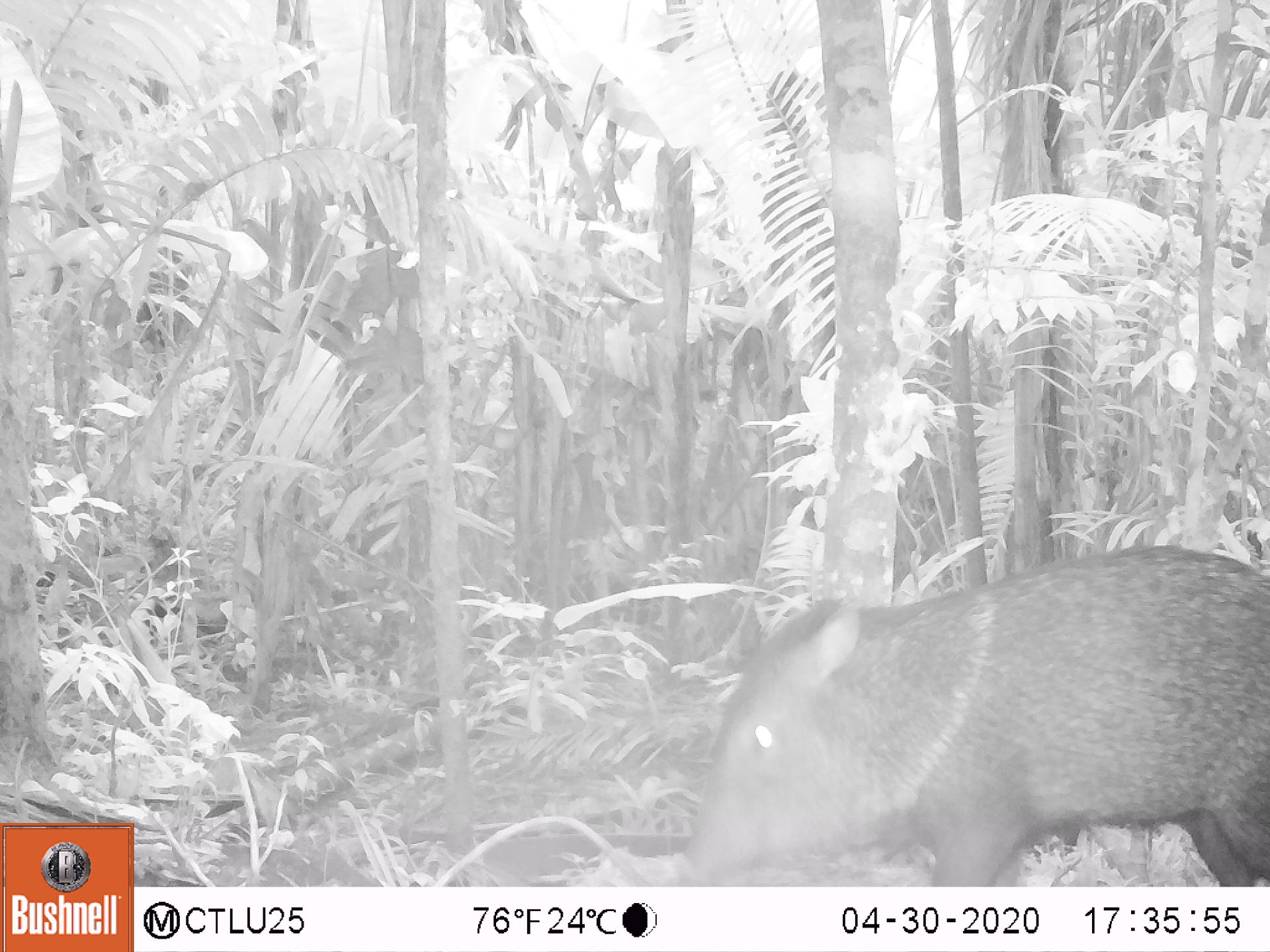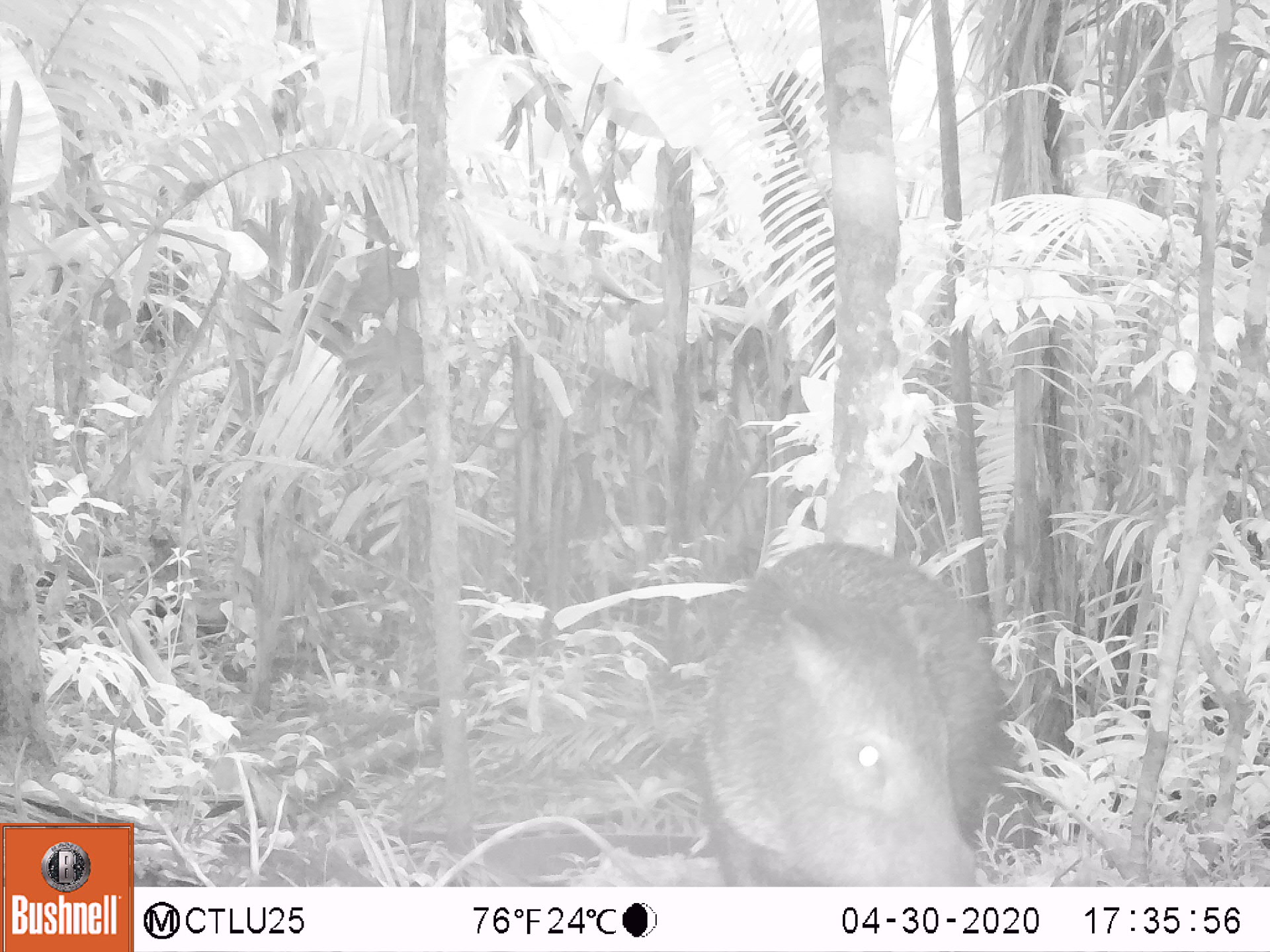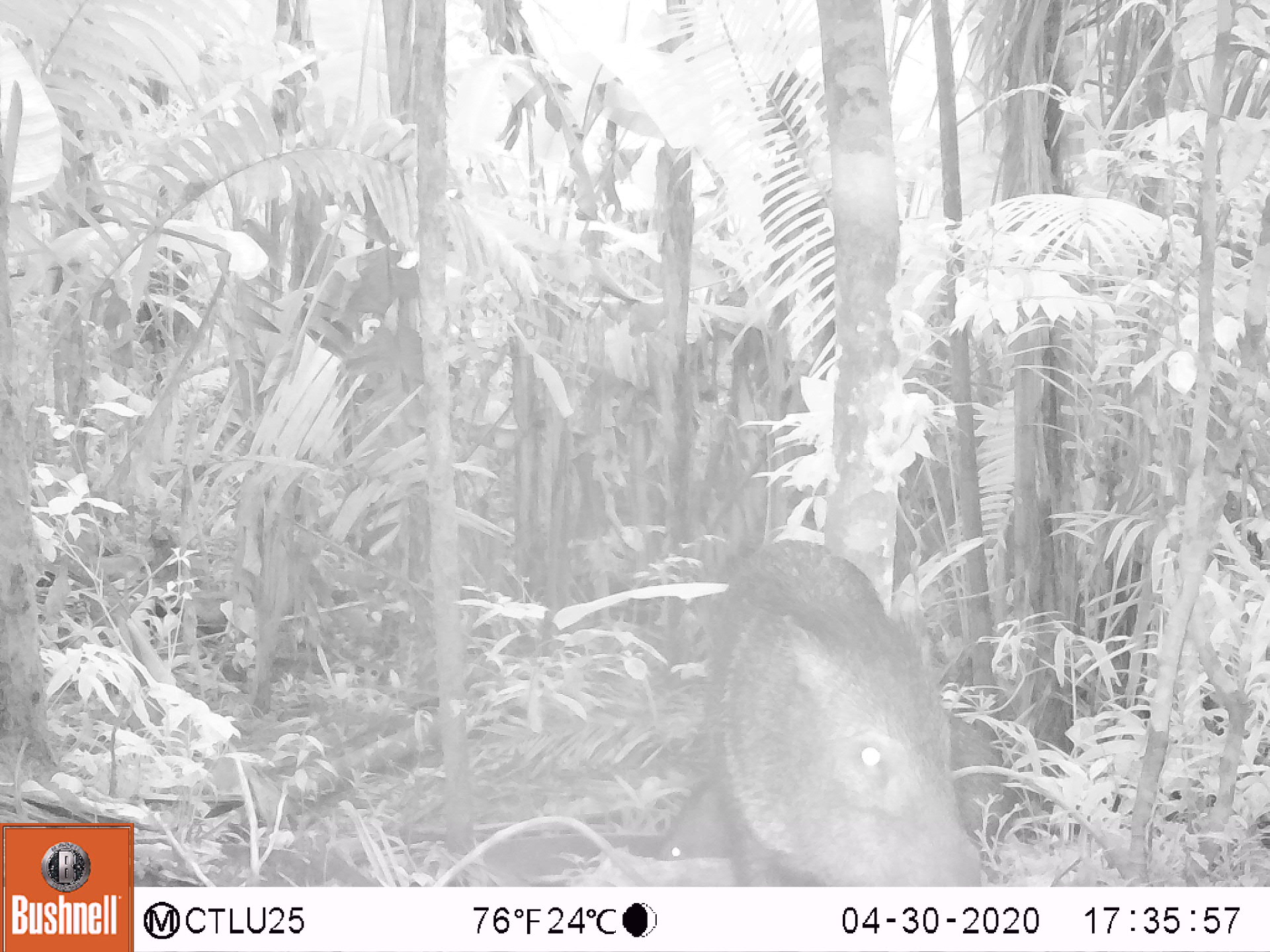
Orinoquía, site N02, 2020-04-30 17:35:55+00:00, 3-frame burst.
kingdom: Animalia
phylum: Chordata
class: Mammalia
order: Artiodactyla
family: Tayassuidae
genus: Pecari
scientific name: Pecari tajacu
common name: collared peccary